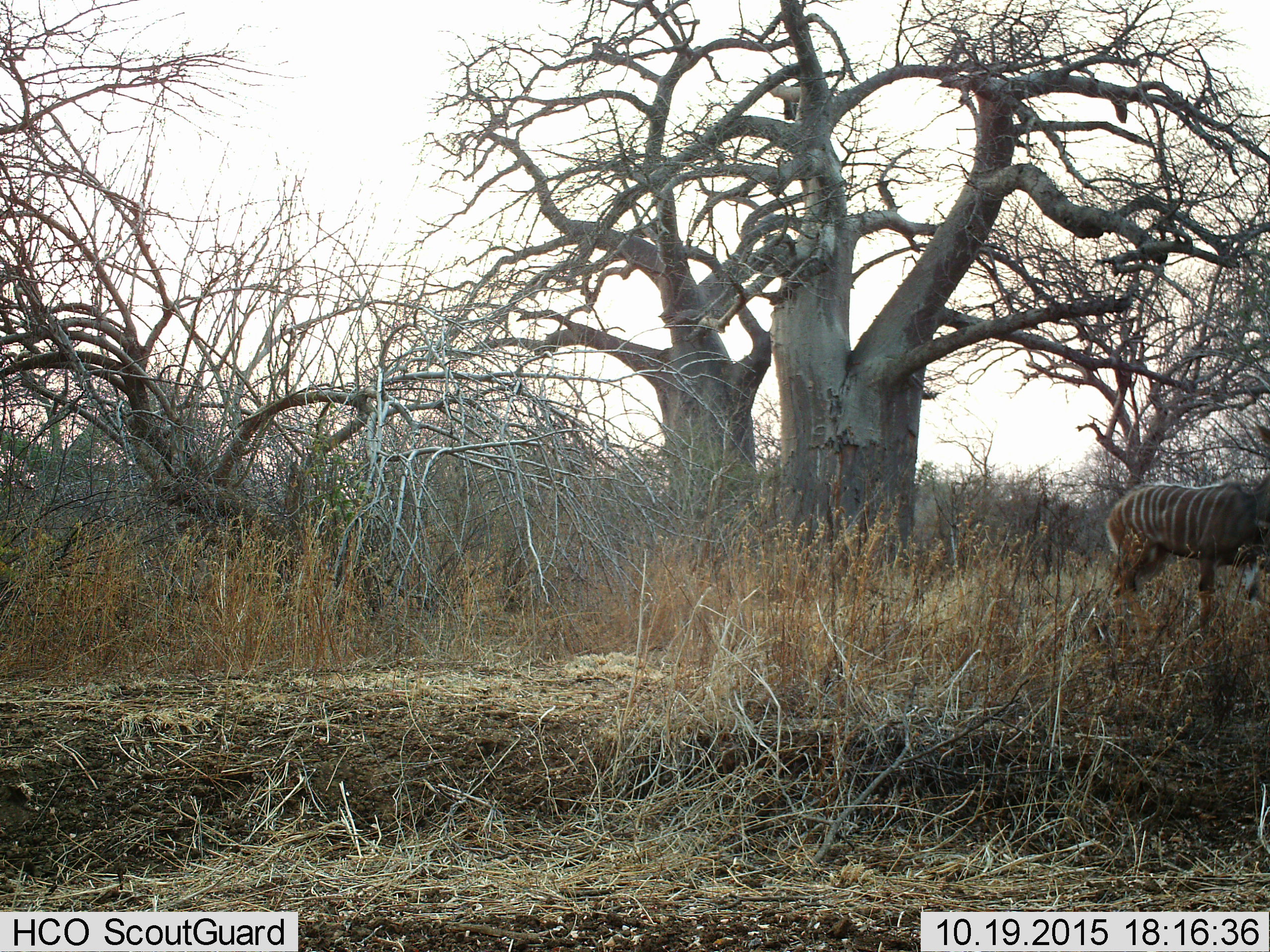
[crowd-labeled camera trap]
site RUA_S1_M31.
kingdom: Animalia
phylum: Chordata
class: Mammalia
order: Artiodactyla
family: Bovidae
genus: Tragelaphus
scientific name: Tragelaphus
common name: kudu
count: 1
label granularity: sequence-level